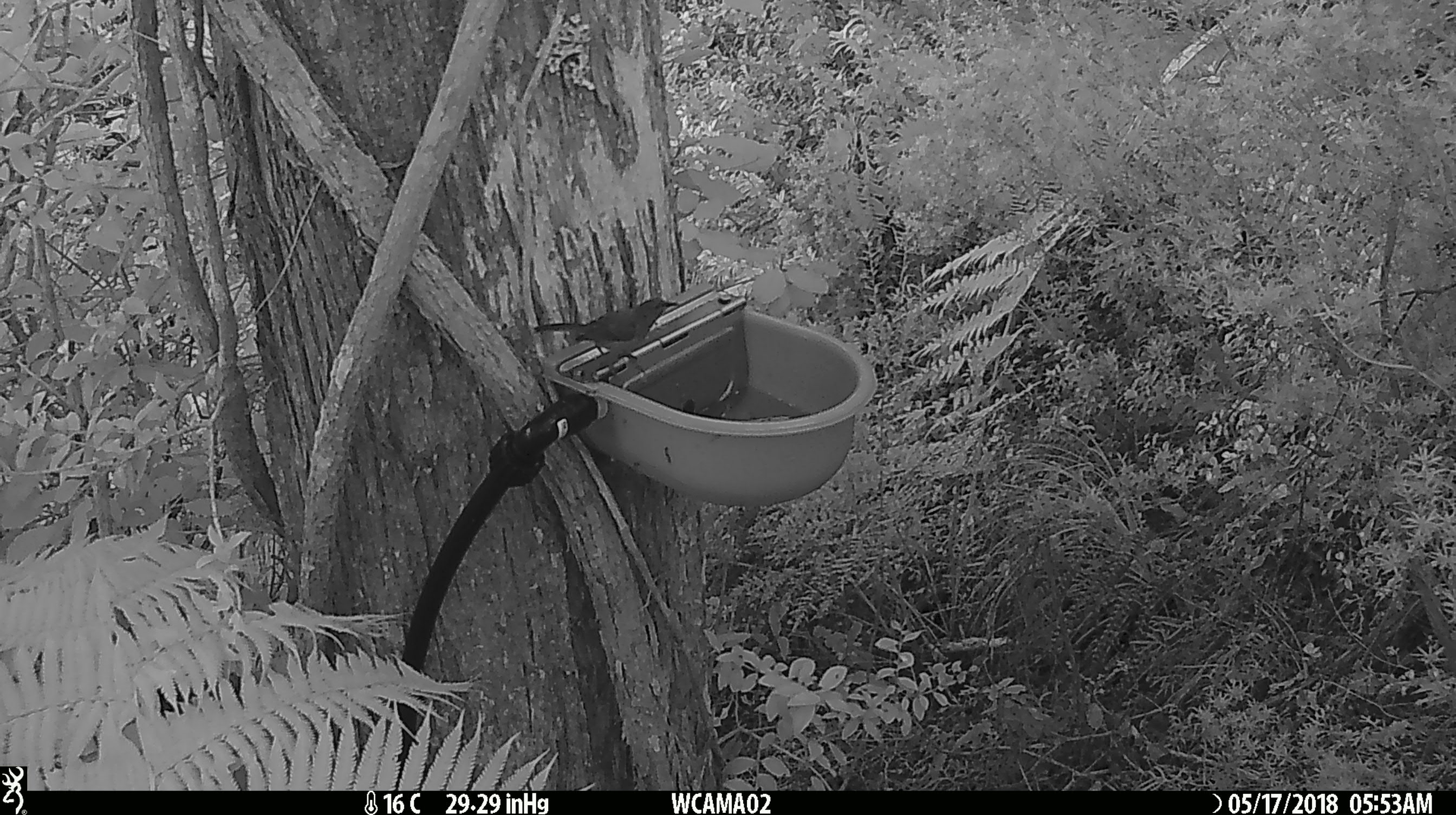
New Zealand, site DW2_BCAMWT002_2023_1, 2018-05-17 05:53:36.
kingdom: Animalia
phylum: Chordata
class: Aves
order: Passeriformes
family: Meliphagidae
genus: Anthornis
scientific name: Anthornis melanura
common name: new zealand bellbird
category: bellbird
Bellbird (new zealand bellbird) (Anthornis melanura).